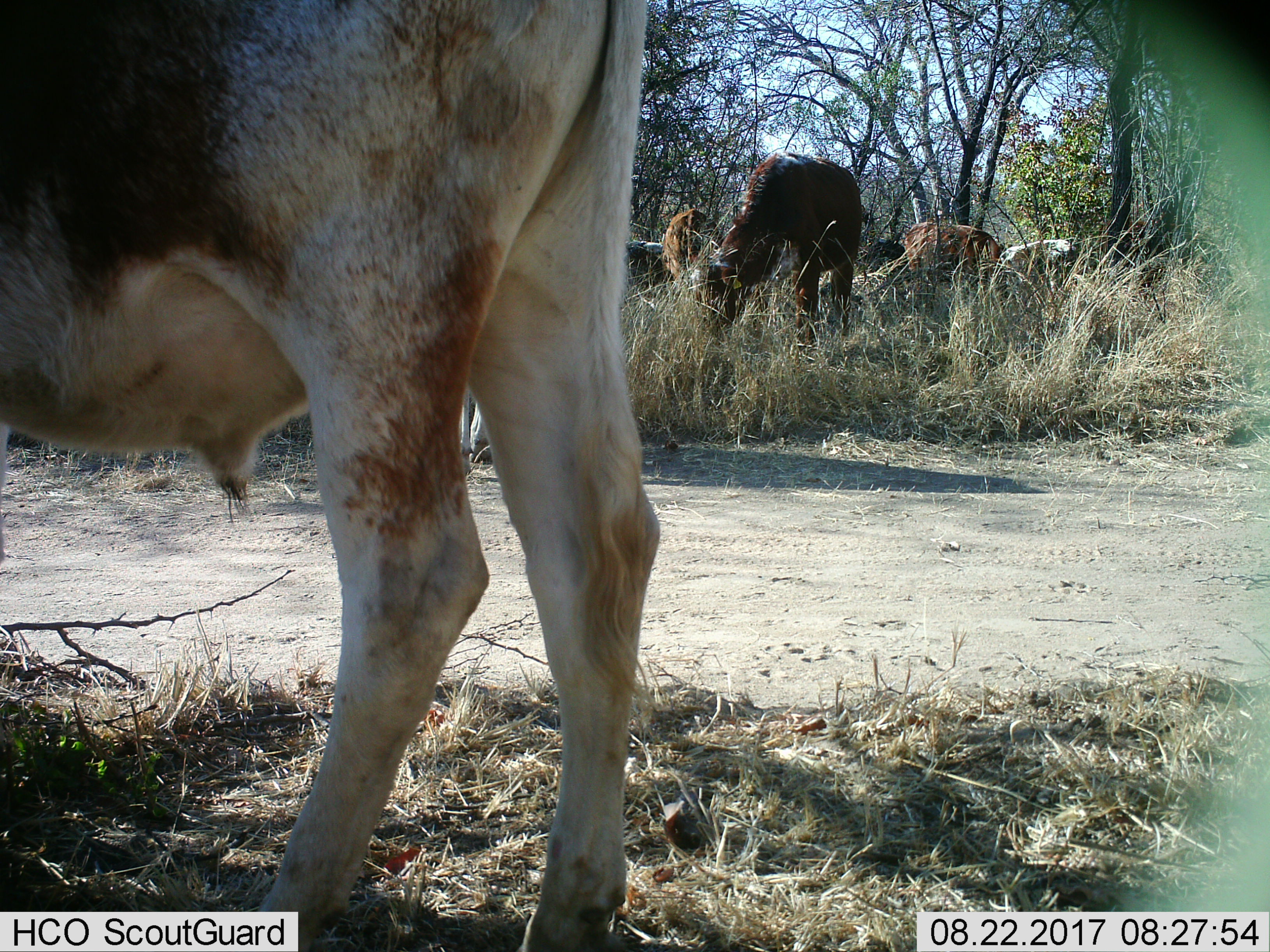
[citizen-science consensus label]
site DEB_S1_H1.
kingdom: Animalia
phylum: Chordata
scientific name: Vertebrata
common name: domestic animal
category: domesticanimal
Domesticanimal (domestic animal) (Vertebrata), count 8. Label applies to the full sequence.